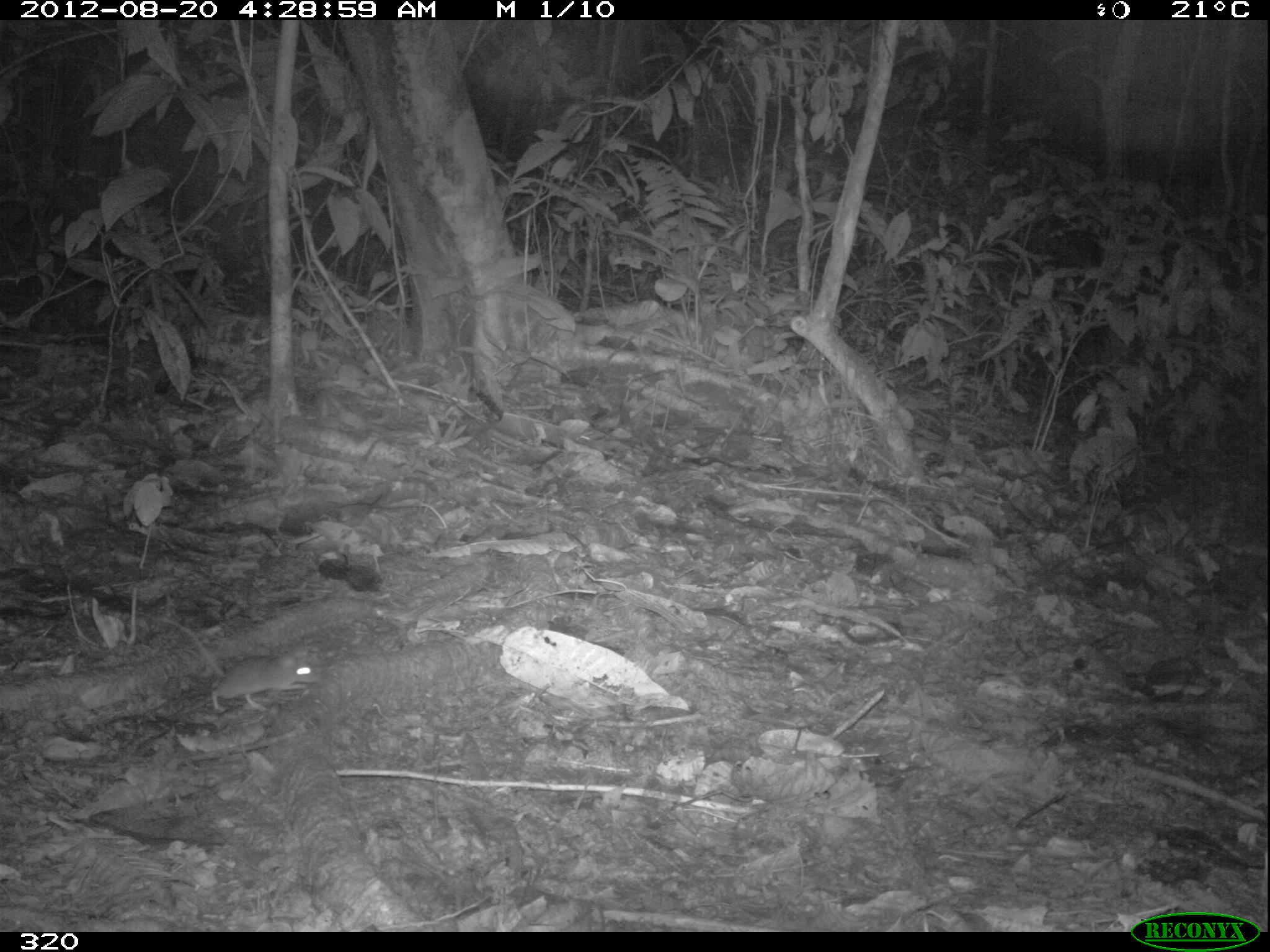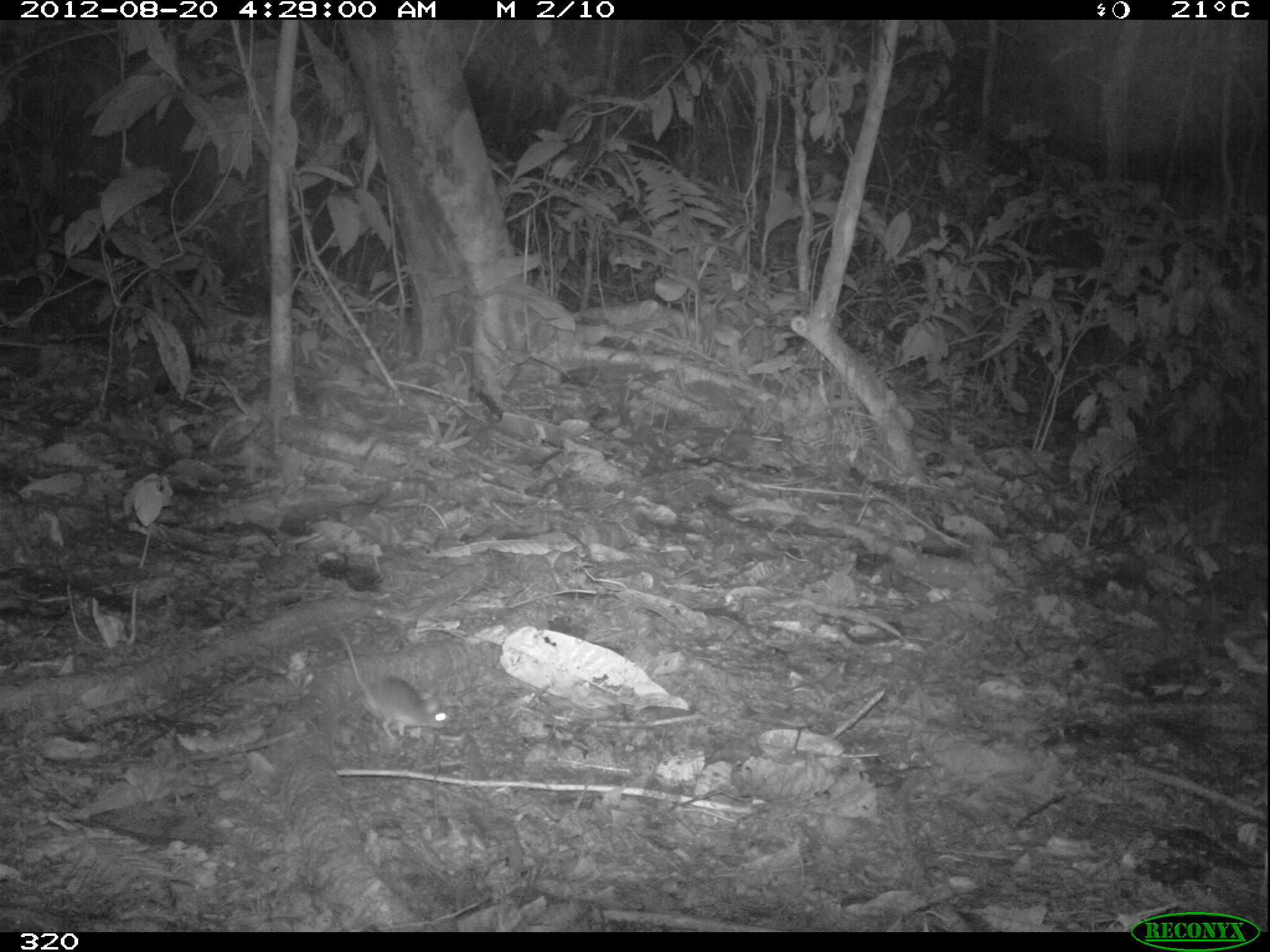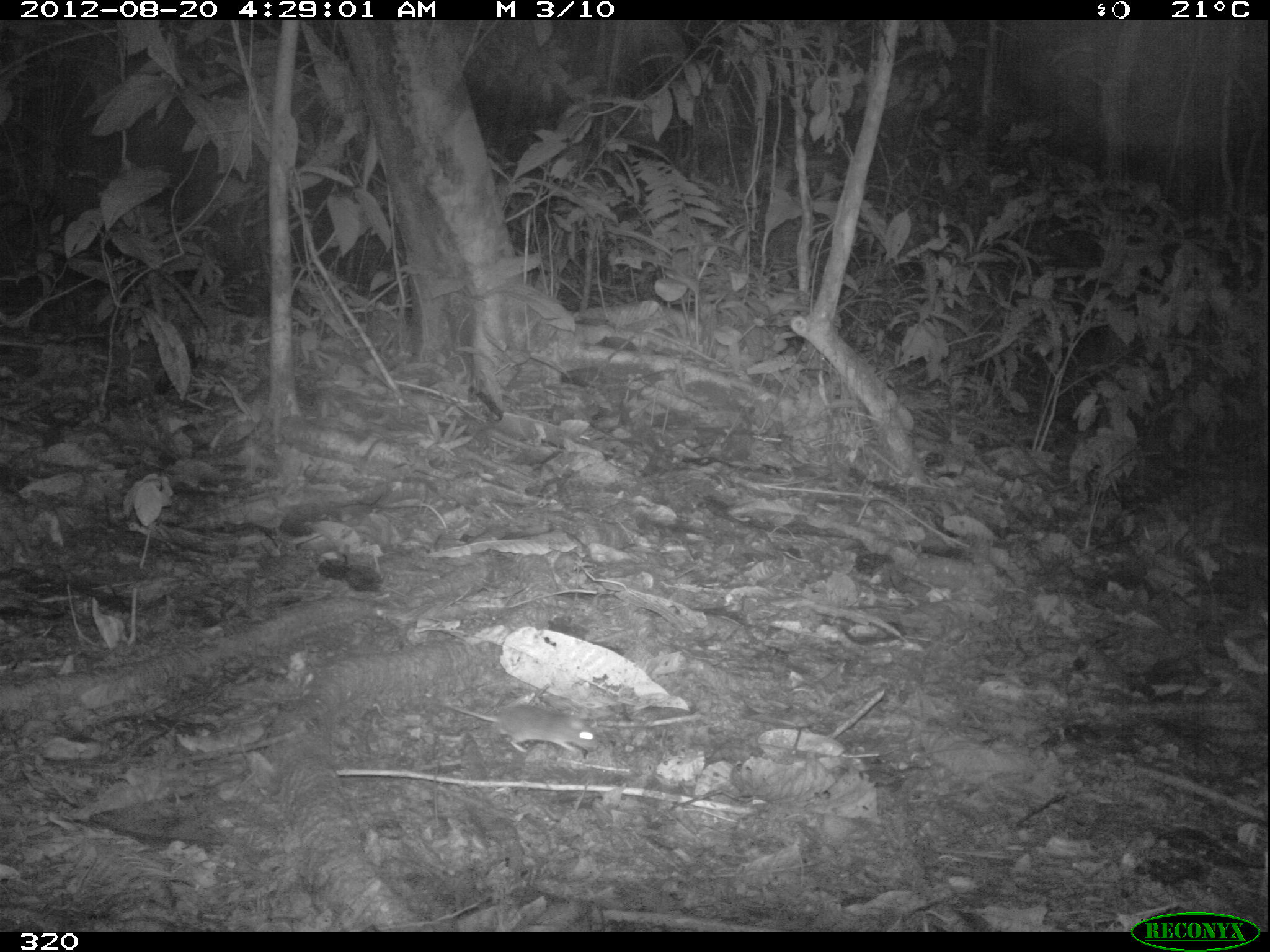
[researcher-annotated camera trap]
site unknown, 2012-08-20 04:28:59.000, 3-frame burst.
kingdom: Animalia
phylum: Chordata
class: Mammalia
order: Rodentia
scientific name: Rodentia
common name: rodents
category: unknown rodent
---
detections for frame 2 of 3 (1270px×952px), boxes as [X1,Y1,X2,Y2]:
unknown rodent: [334,632,451,744]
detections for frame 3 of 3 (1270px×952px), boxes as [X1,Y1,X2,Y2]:
unknown rodent: [392,702,598,754]